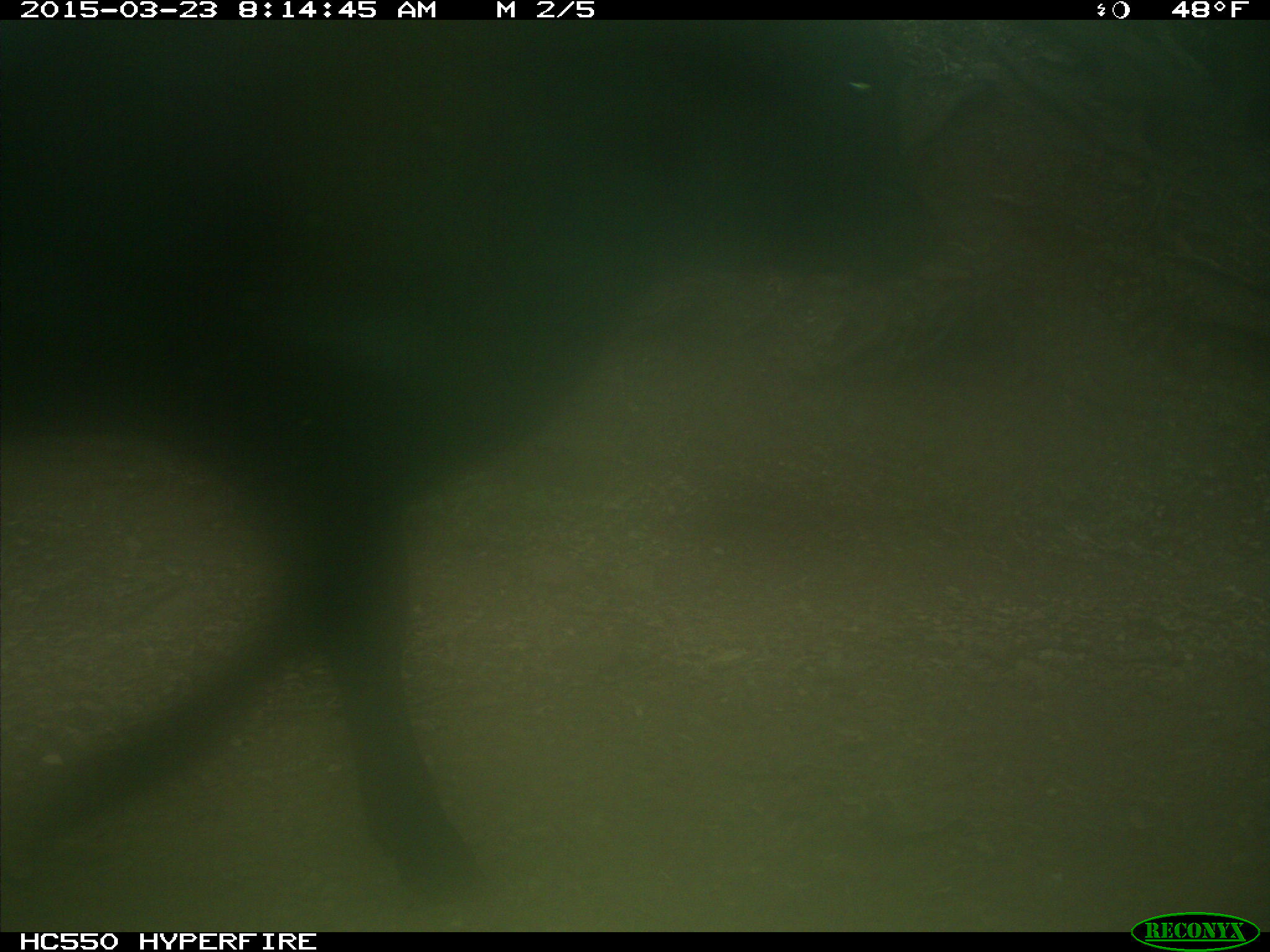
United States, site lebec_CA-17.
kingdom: Animalia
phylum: Chordata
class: Mammalia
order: Artiodactyla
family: Bovidae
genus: Bos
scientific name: Bos taurus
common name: domestic cow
Bos taurus (domestic cow).